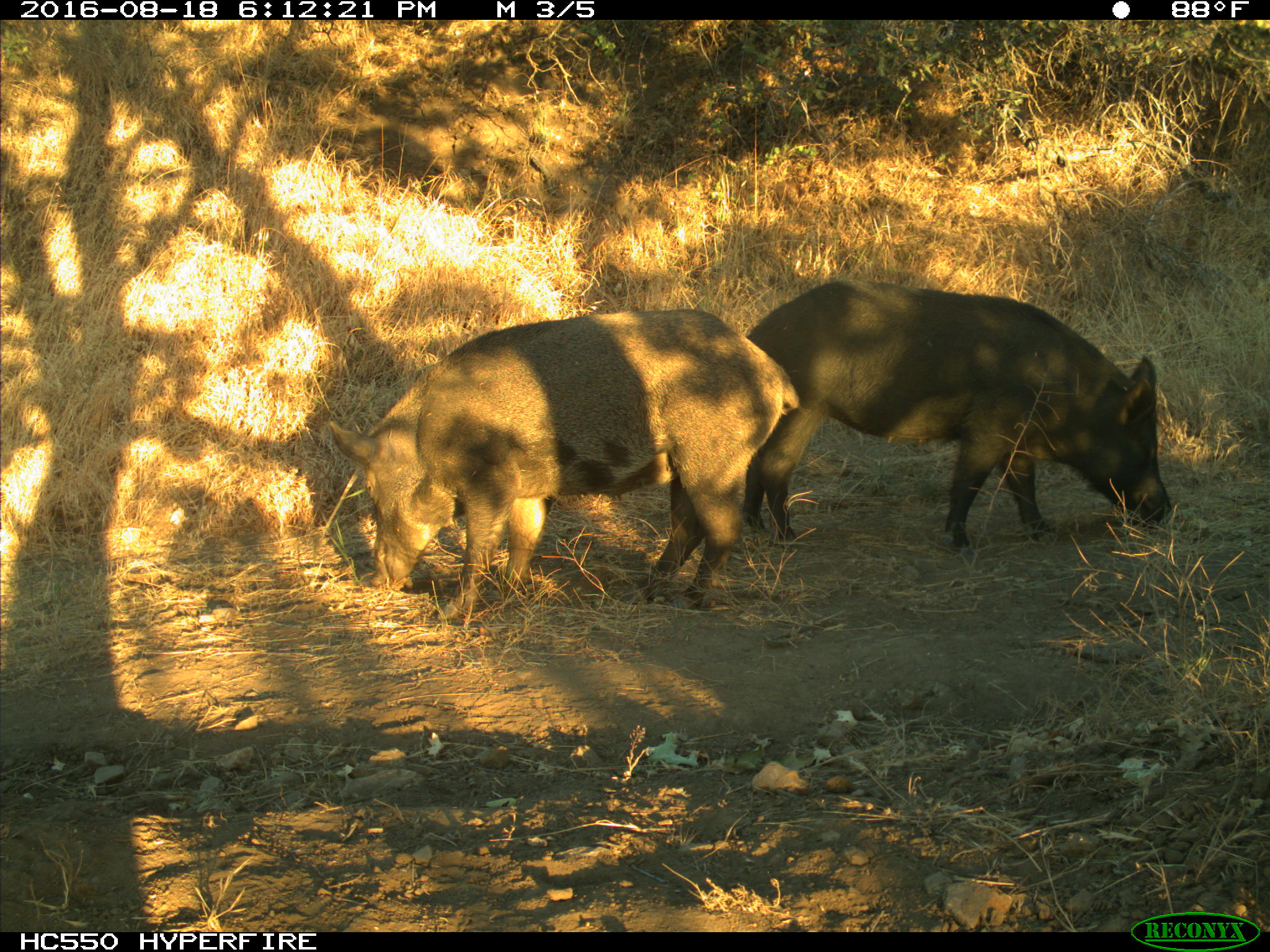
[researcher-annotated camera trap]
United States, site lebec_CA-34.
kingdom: Animalia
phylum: Chordata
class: Mammalia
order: Artiodactyla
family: Suidae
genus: Sus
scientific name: Sus scrofa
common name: wild boar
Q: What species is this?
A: Sus scrofa (wild boar).